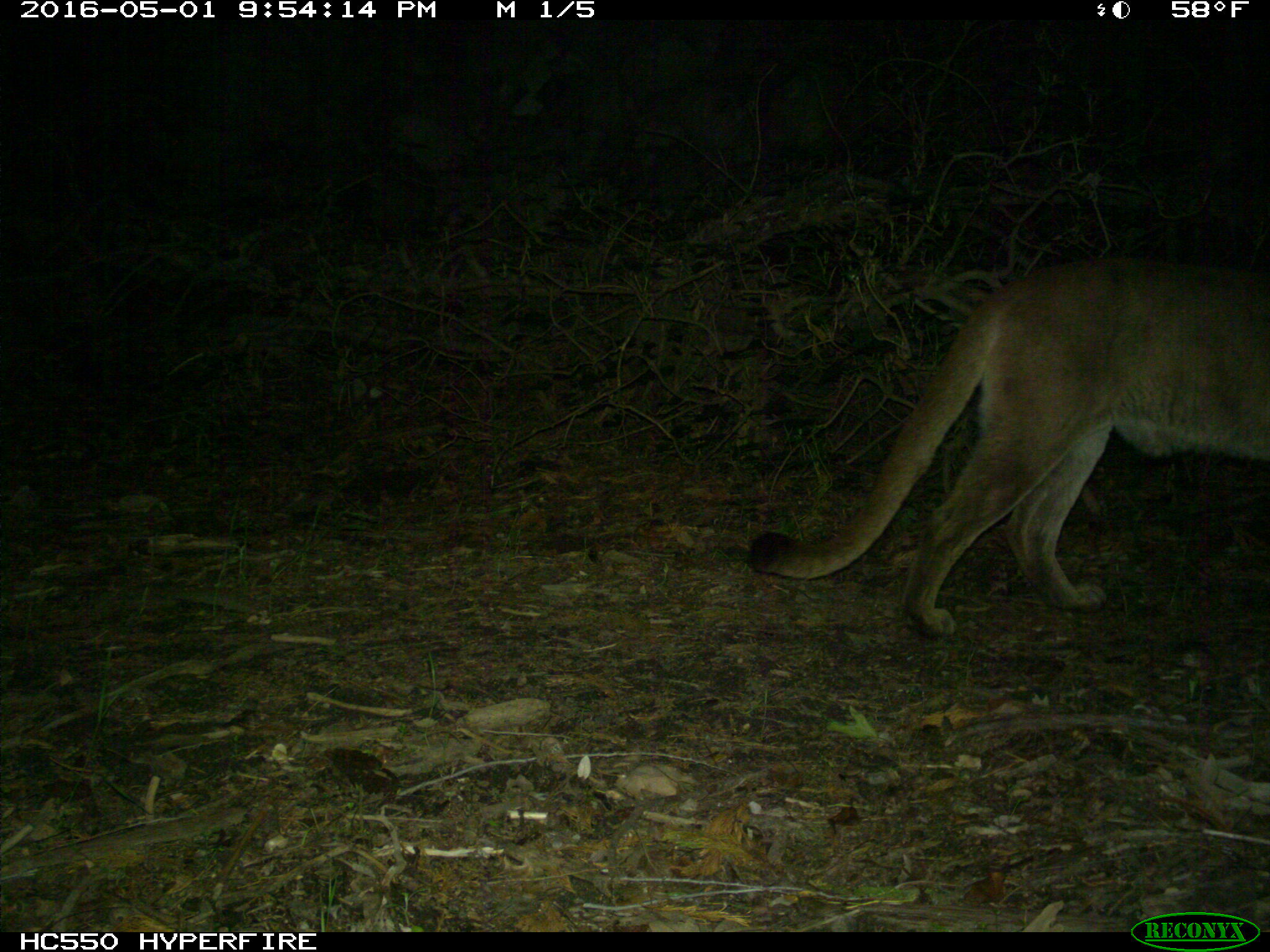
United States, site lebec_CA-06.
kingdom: Animalia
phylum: Chordata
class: Mammalia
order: Carnivora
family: Felidae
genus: Puma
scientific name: Puma concolor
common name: mountain lion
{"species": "Puma concolor (mountain lion)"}